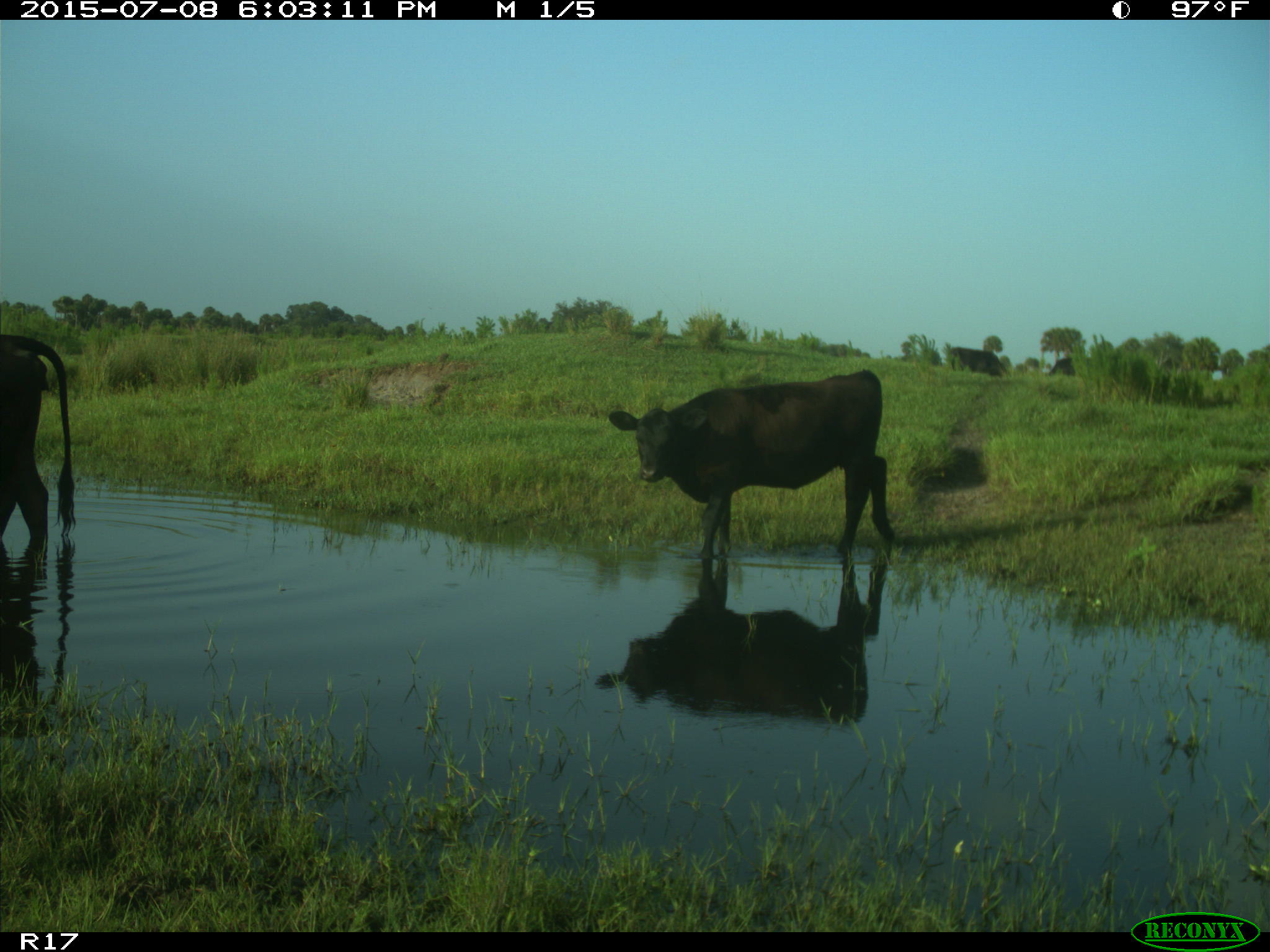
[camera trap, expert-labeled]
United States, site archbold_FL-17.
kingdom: Animalia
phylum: Chordata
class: Mammalia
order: Artiodactyla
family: Bovidae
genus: Bos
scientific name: Bos taurus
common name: domestic cow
Bos taurus (domestic cow).